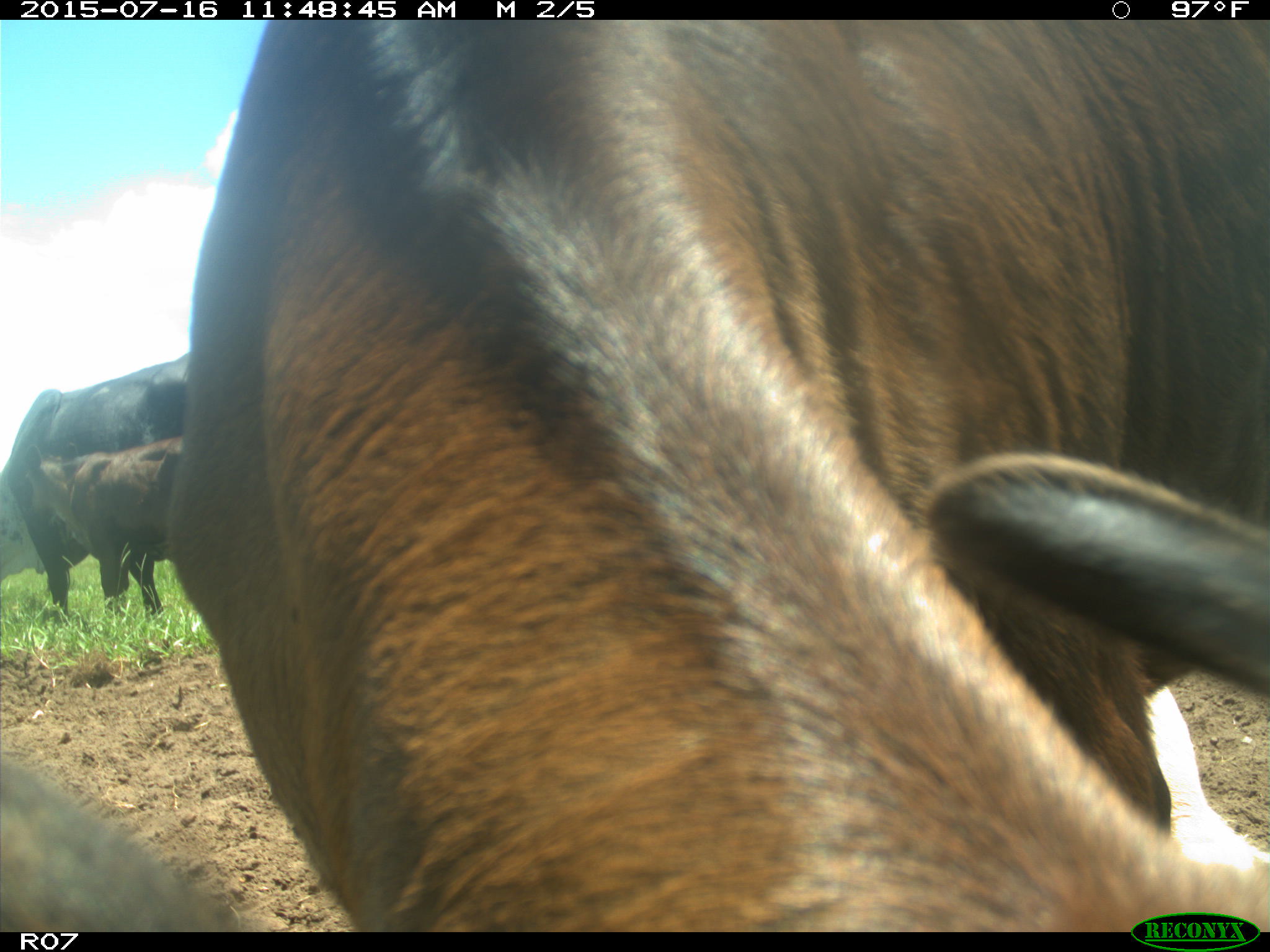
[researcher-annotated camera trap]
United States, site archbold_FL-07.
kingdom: Animalia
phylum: Chordata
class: Mammalia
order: Artiodactyla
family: Bovidae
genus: Bos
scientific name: Bos taurus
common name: domestic cow